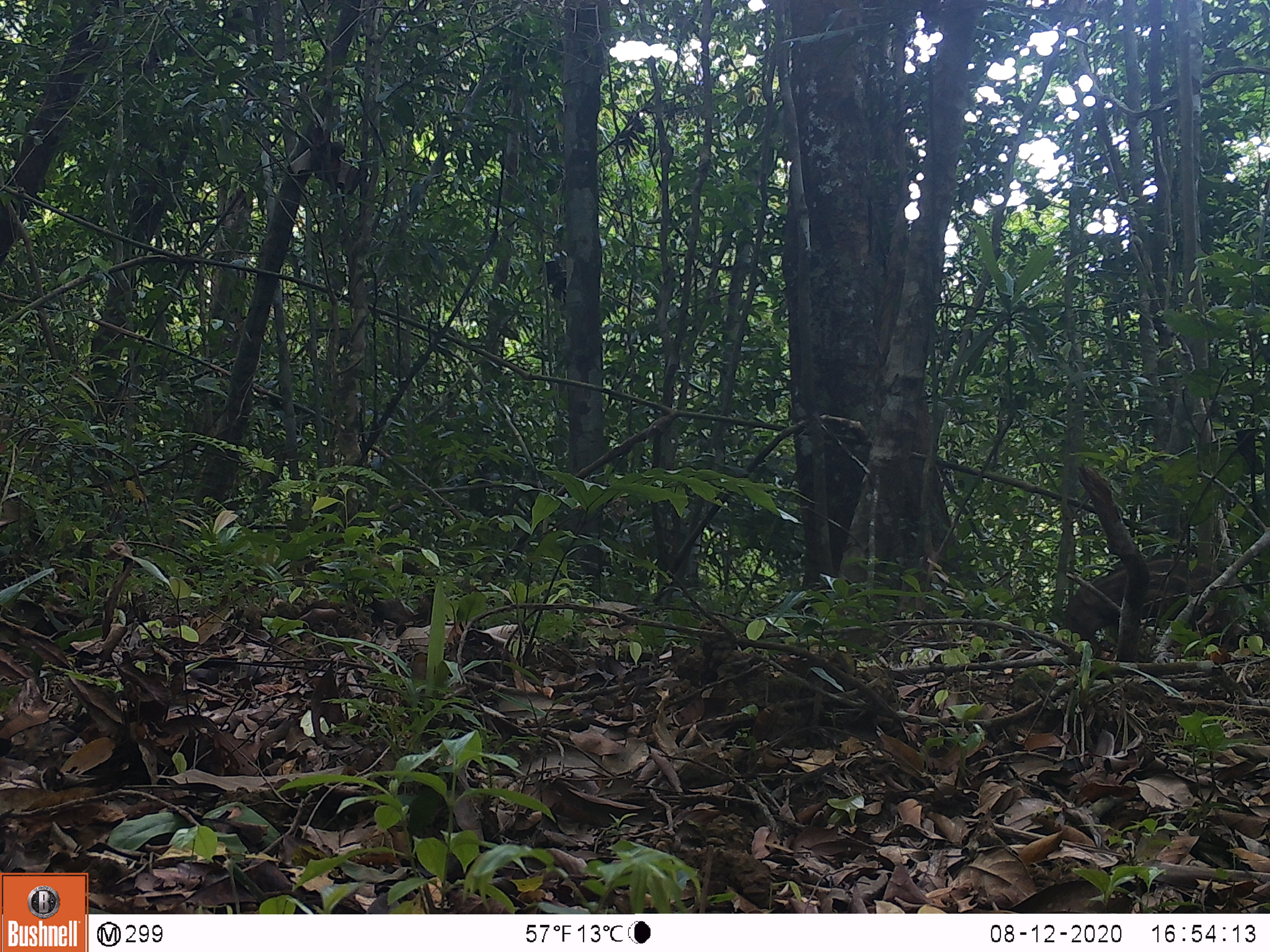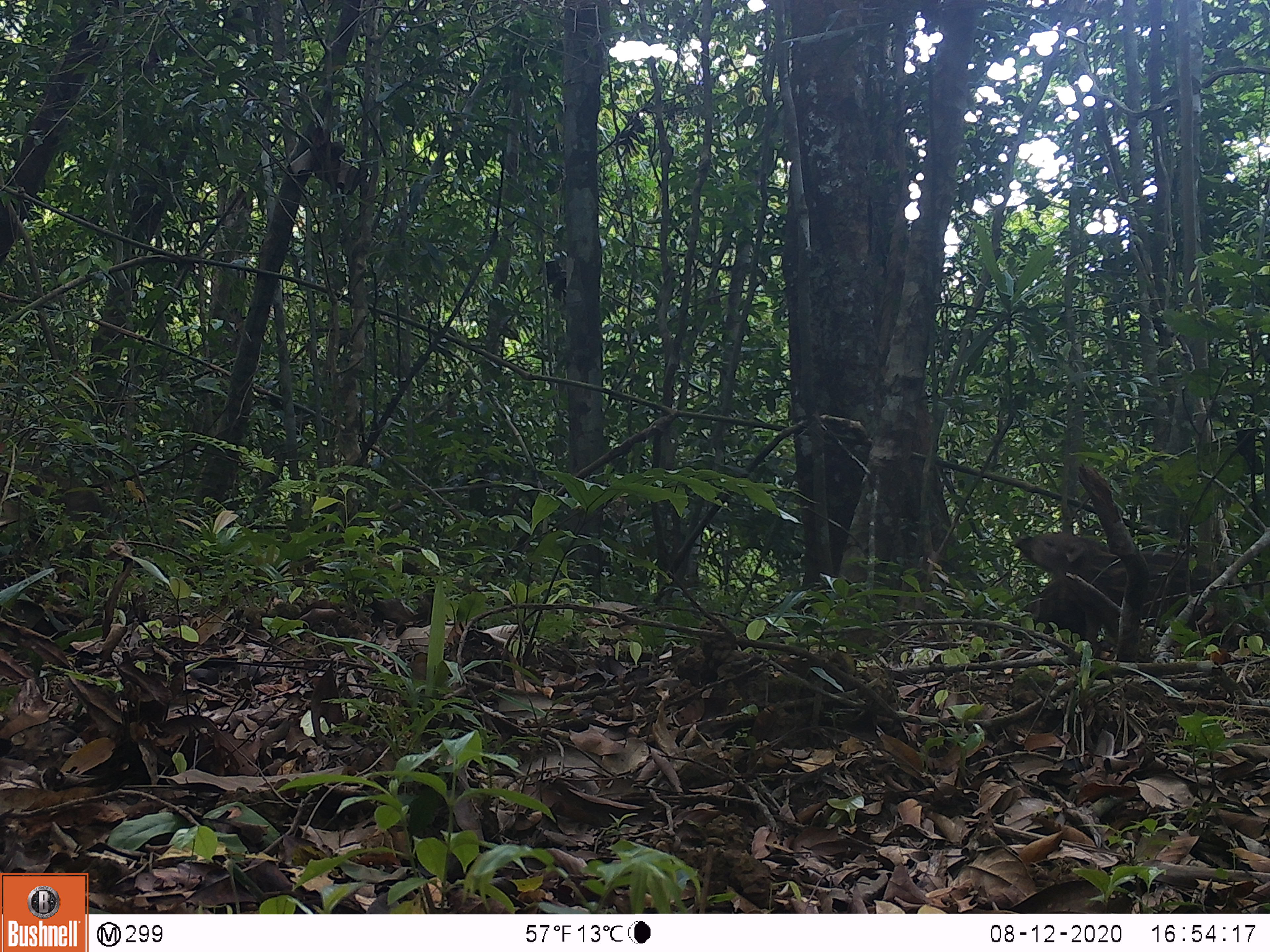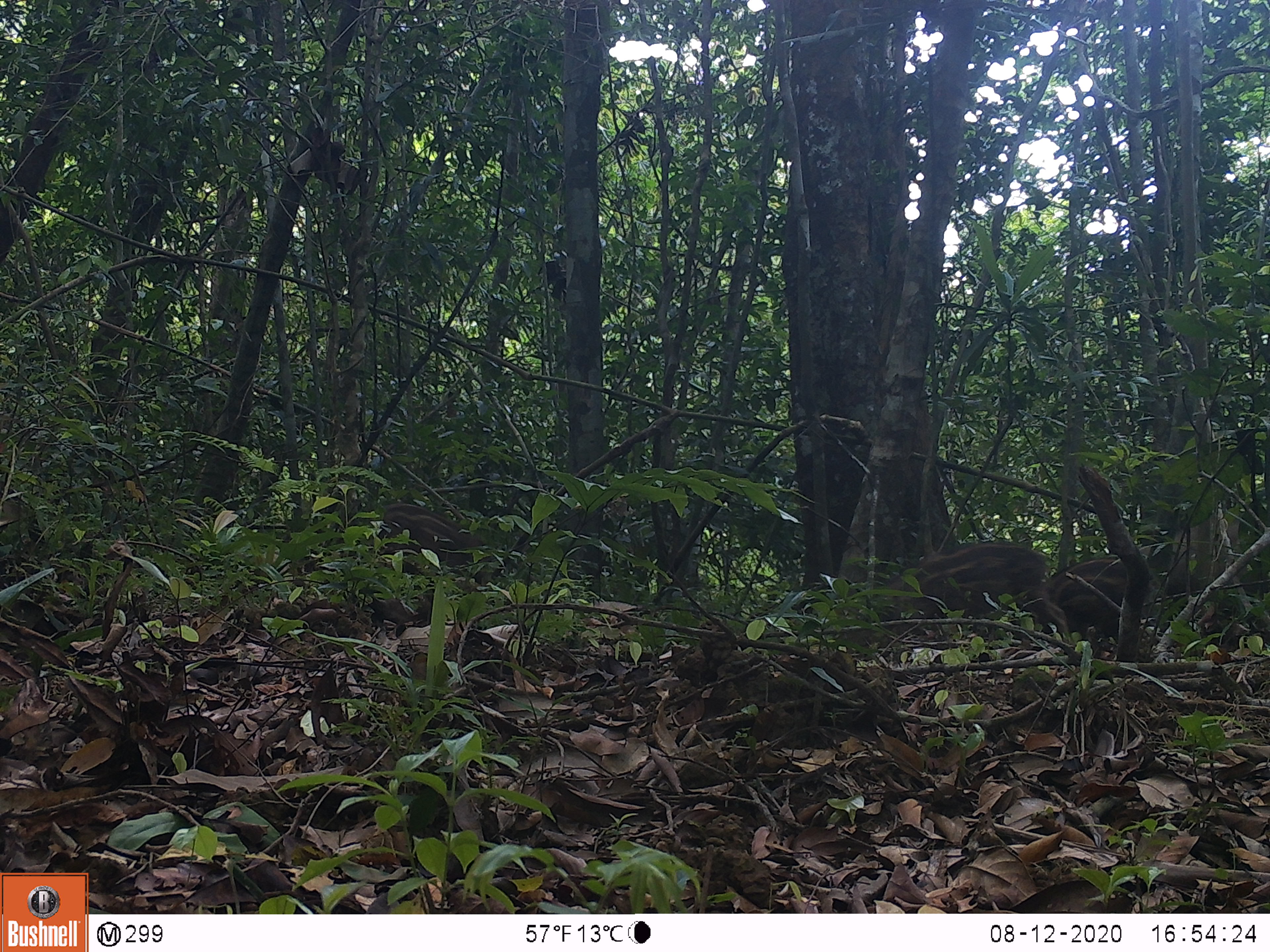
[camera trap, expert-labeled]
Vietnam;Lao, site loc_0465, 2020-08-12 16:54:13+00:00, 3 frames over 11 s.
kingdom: Animalia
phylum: Chordata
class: Mammalia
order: Artiodactyla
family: Suidae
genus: Sus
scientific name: Sus scrofa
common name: eurasian wild pig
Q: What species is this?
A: Eurasian wild pig (Sus scrofa).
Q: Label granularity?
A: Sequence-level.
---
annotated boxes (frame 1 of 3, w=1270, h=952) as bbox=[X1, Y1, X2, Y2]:
eurasian wild pig: bbox=[1058, 556, 1251, 653]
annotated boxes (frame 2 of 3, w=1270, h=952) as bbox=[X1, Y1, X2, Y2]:
eurasian wild pig: bbox=[1012, 529, 1246, 658]; bbox=[0, 458, 113, 560]; bbox=[1020, 573, 1099, 647]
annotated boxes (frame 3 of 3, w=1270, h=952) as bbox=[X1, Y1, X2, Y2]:
eurasian wild pig: bbox=[840, 541, 1071, 644]; bbox=[1007, 557, 1150, 641]; bbox=[374, 502, 493, 585]